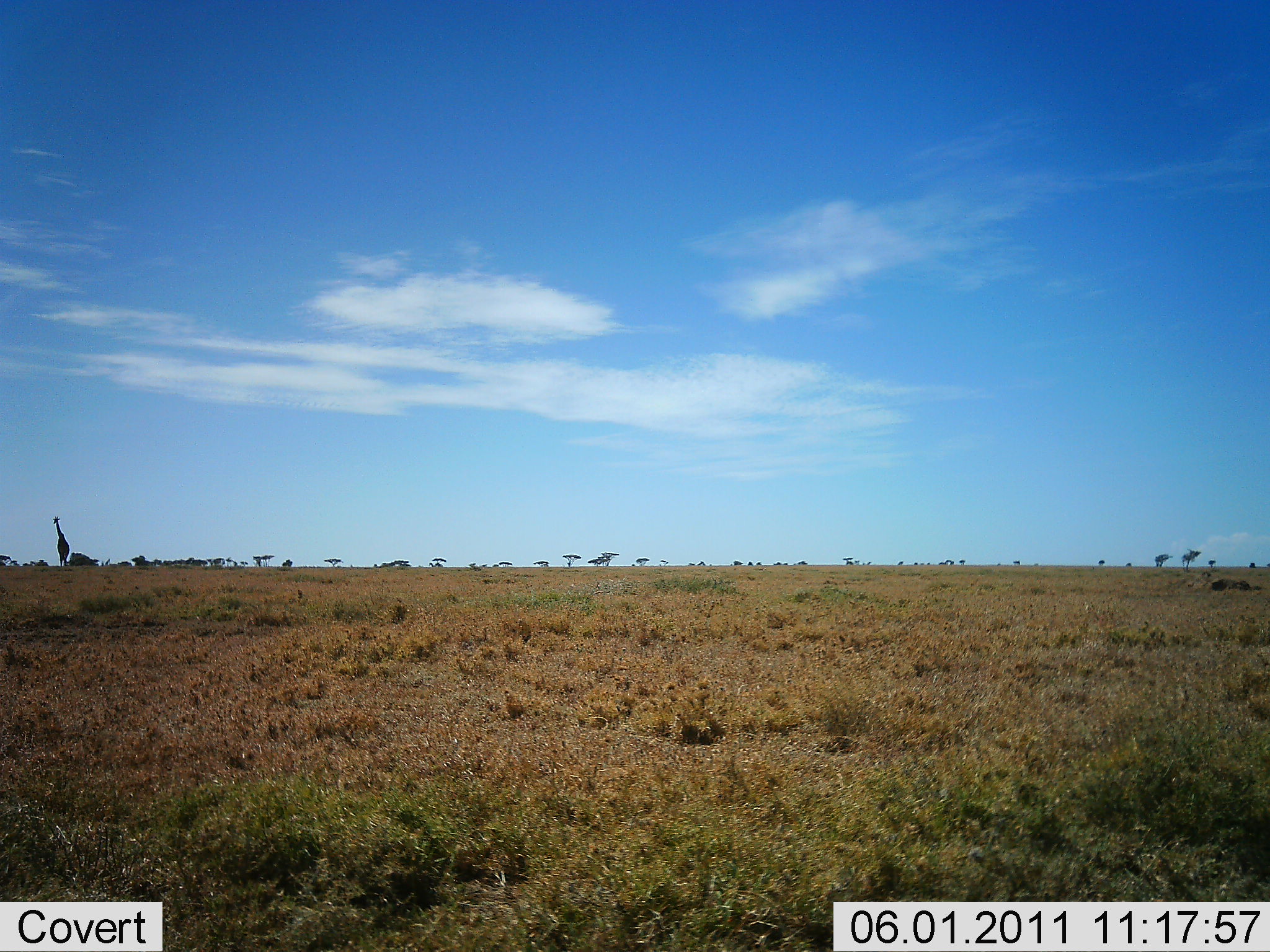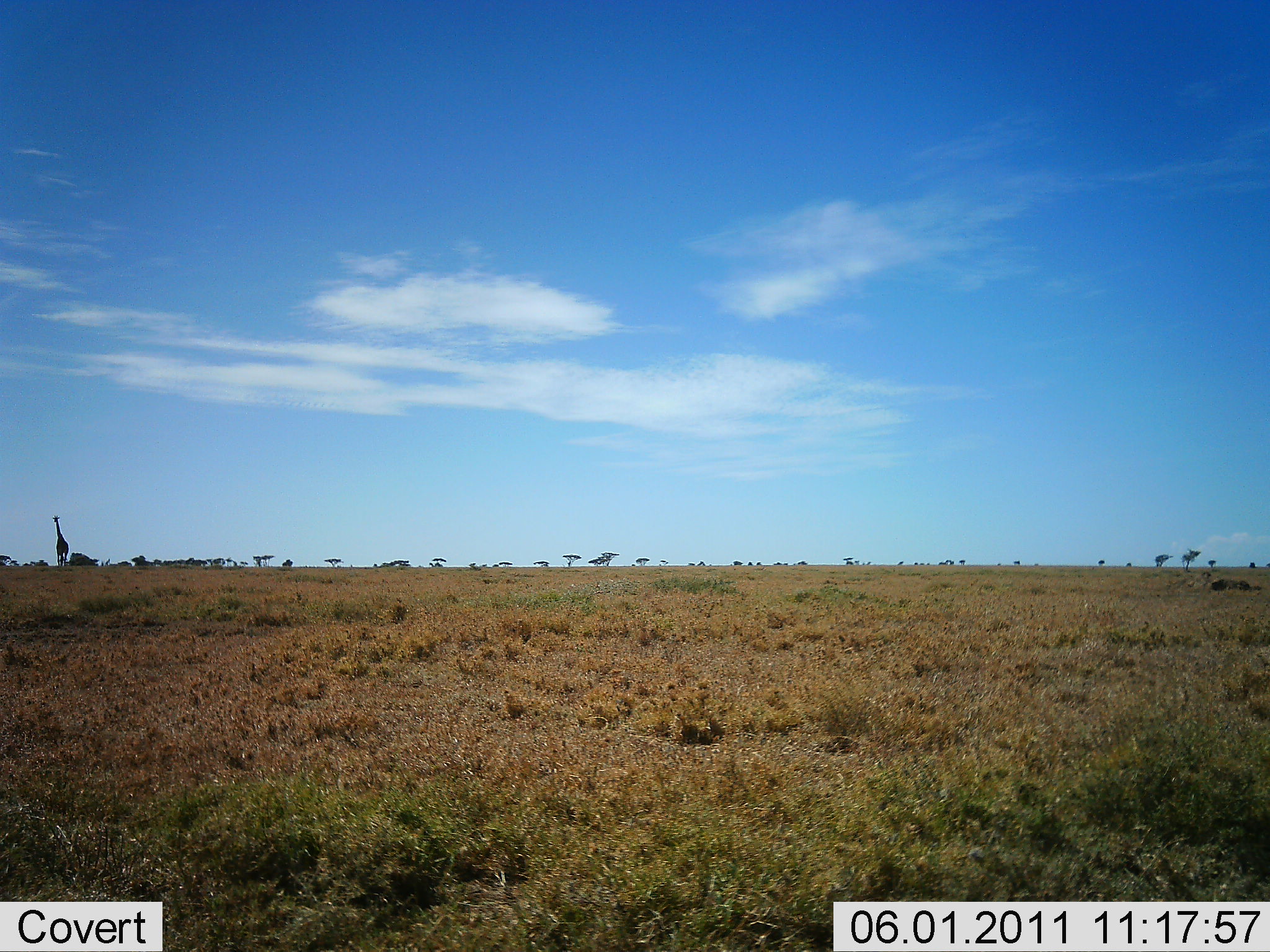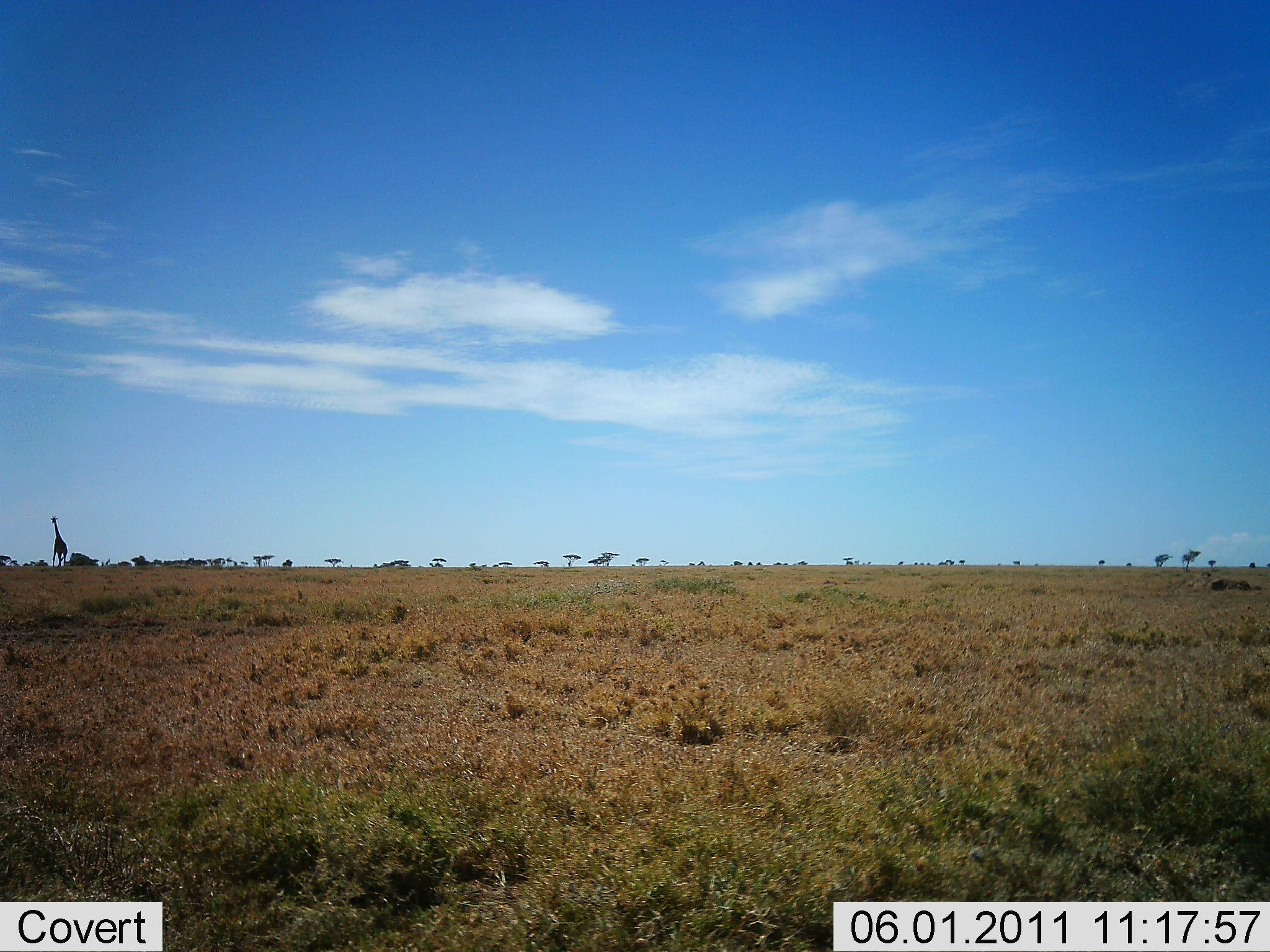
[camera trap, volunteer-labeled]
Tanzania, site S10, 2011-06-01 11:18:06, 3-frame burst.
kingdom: Animalia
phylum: Chordata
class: Mammalia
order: Artiodactyla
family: Giraffidae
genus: Giraffa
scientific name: Giraffa camelopardalis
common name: giraffe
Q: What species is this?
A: Giraffe (Giraffa camelopardalis).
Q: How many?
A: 1.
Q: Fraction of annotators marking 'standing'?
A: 17%.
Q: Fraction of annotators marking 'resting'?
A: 0%.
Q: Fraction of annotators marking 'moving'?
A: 83%.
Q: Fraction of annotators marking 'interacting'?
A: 0%.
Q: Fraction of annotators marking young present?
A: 0%.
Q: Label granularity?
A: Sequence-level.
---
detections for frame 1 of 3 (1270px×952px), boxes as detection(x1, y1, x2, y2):
animal: detection(51, 515, 71, 568)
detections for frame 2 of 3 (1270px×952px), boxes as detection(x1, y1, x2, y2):
animal: detection(51, 515, 69, 568)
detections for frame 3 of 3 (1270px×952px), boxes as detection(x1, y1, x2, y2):
animal: detection(49, 514, 69, 568)